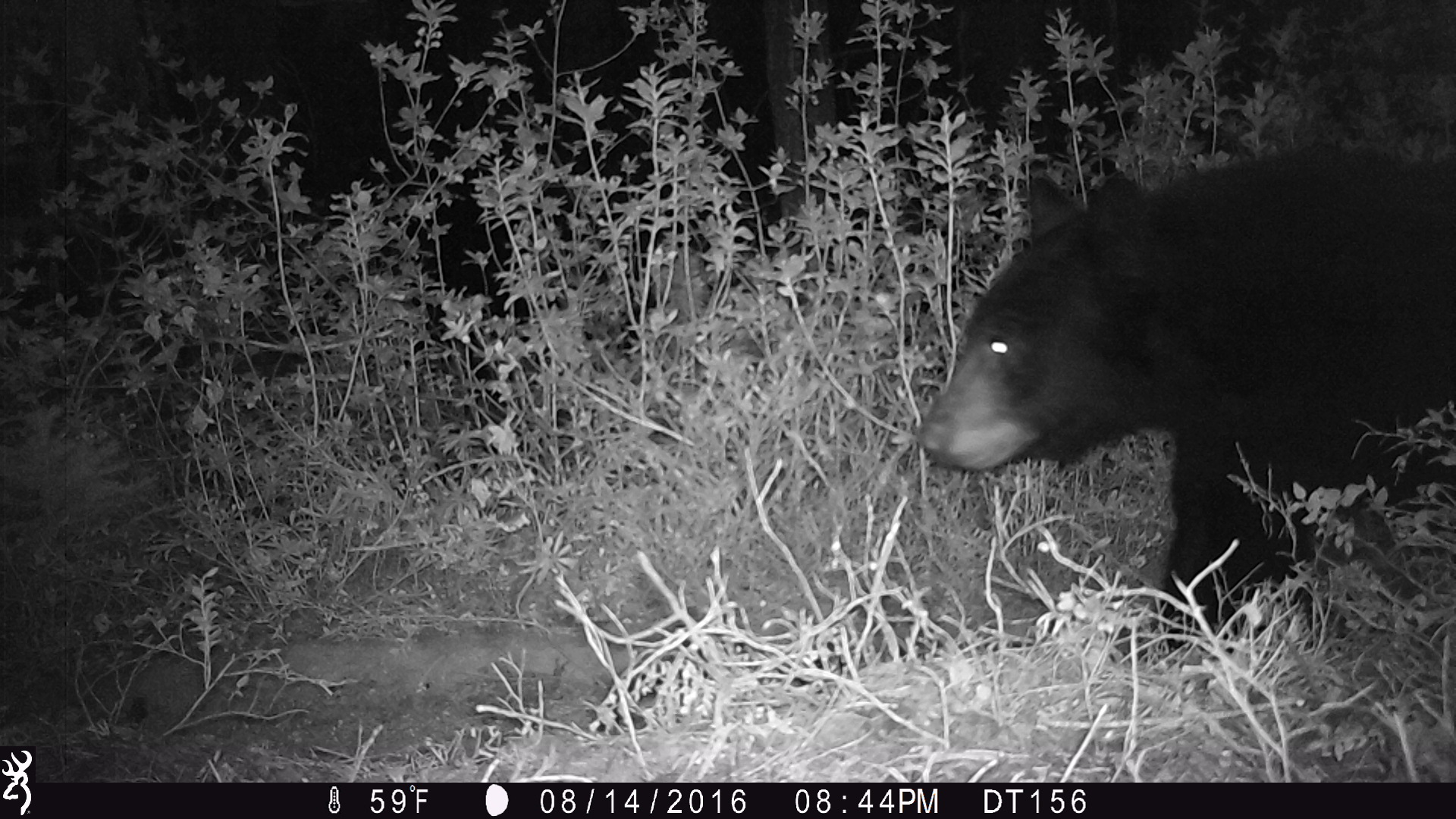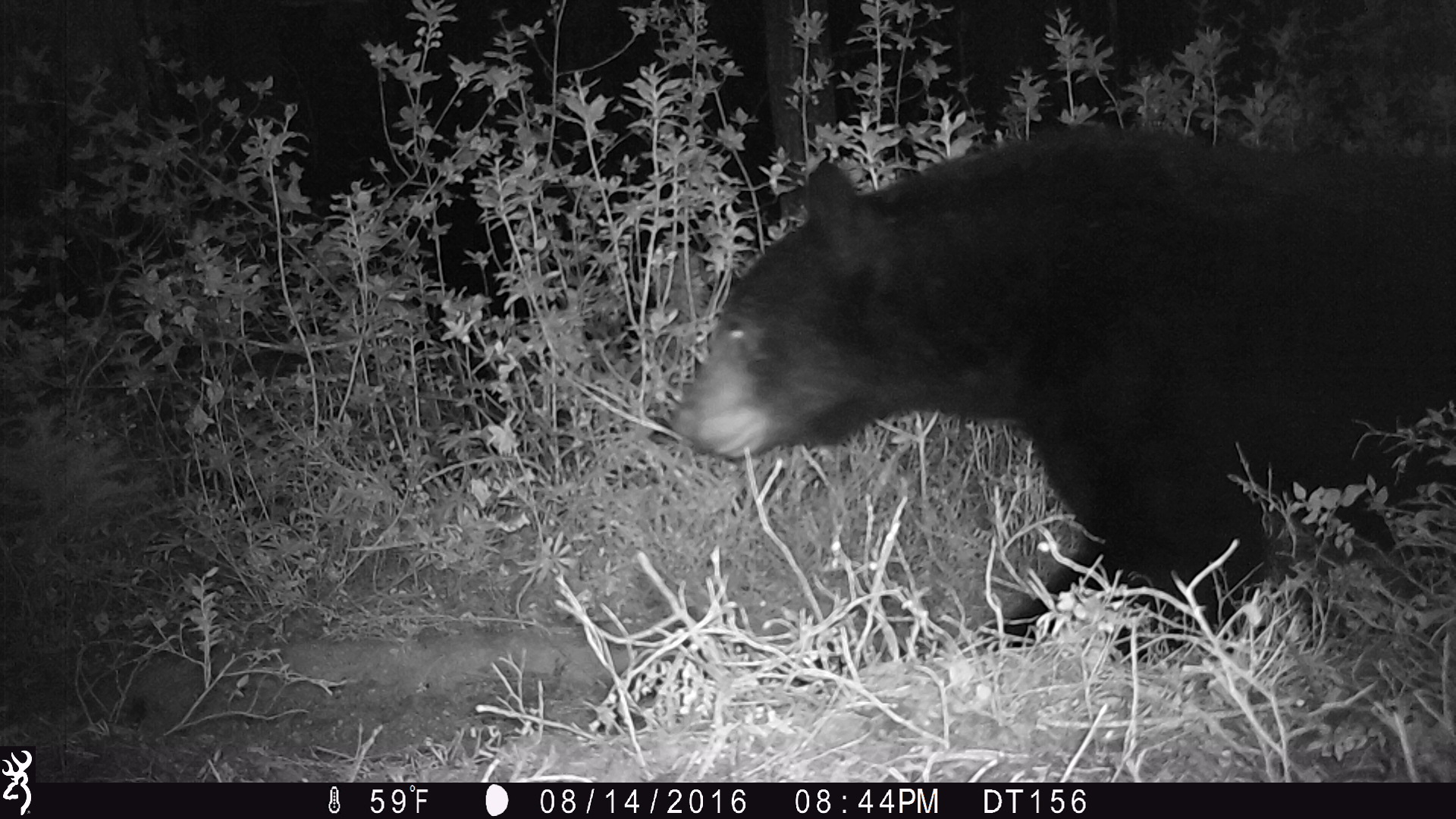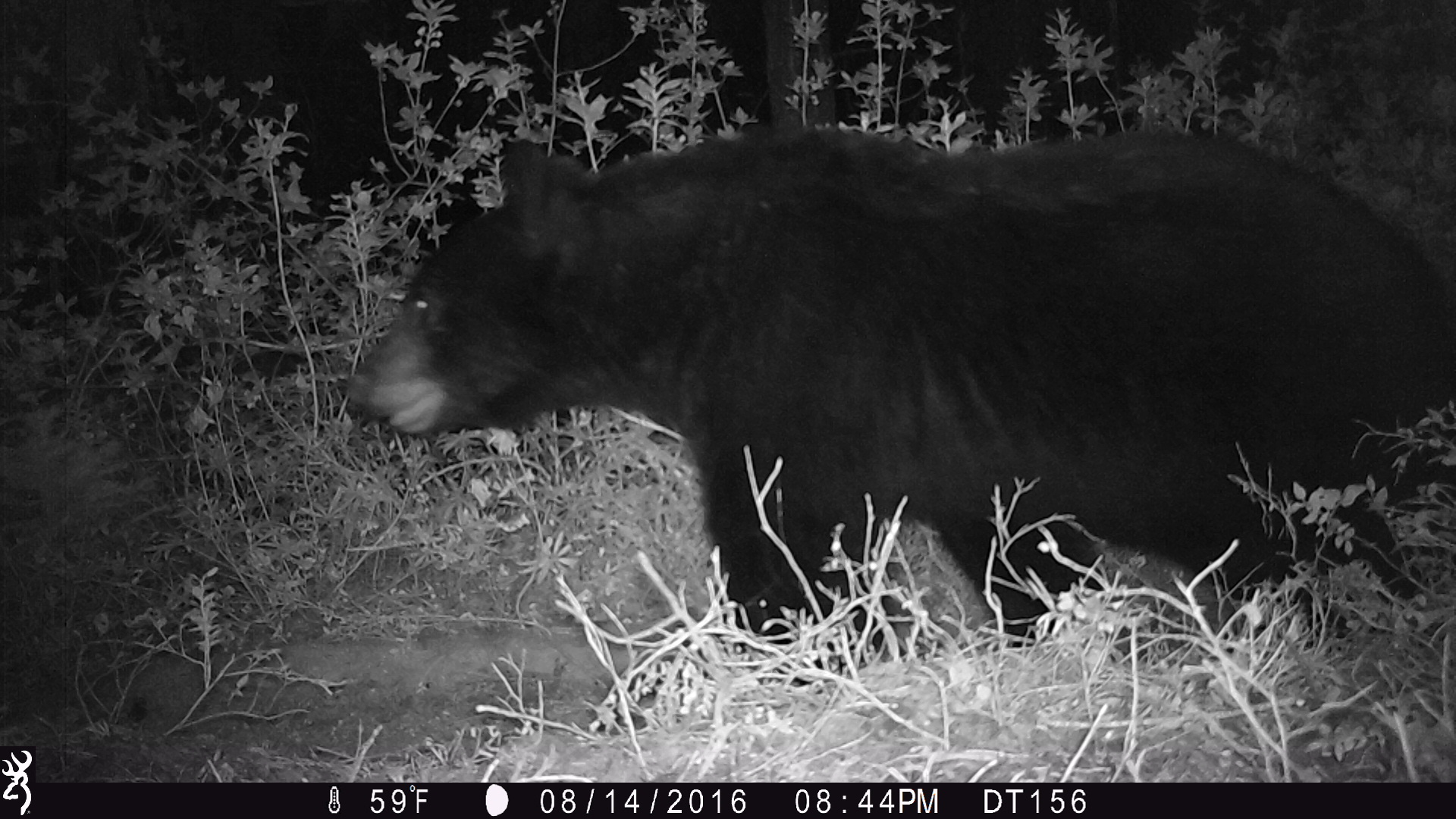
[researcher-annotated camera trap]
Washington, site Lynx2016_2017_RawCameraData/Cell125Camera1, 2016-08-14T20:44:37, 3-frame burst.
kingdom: Animalia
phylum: Chordata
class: Mammalia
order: Carnivora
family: Ursidae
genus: Ursus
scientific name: Ursus americanus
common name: american black bear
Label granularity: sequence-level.